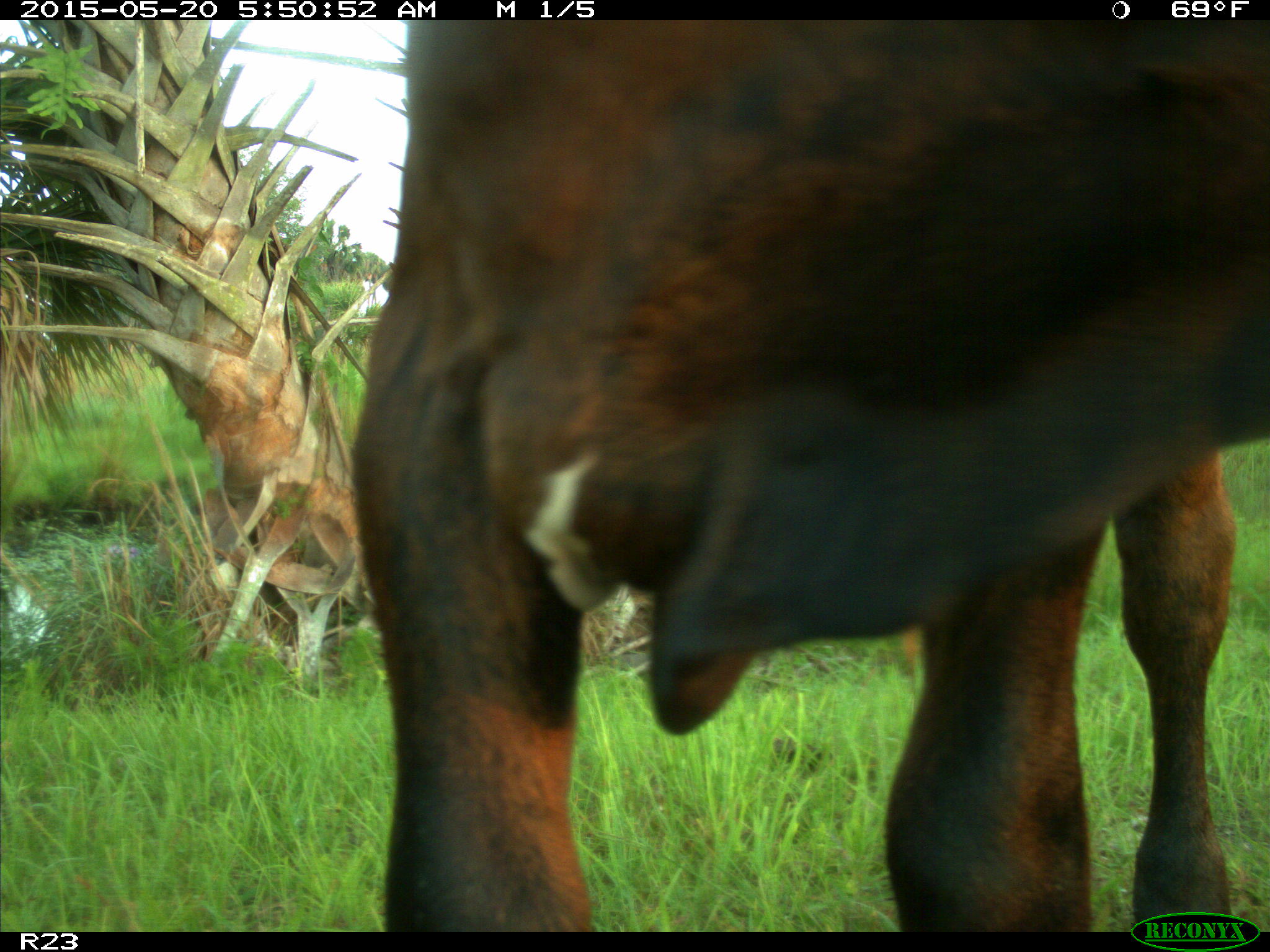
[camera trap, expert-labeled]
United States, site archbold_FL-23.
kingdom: Animalia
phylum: Chordata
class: Mammalia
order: Artiodactyla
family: Bovidae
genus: Bos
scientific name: Bos taurus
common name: domestic cow